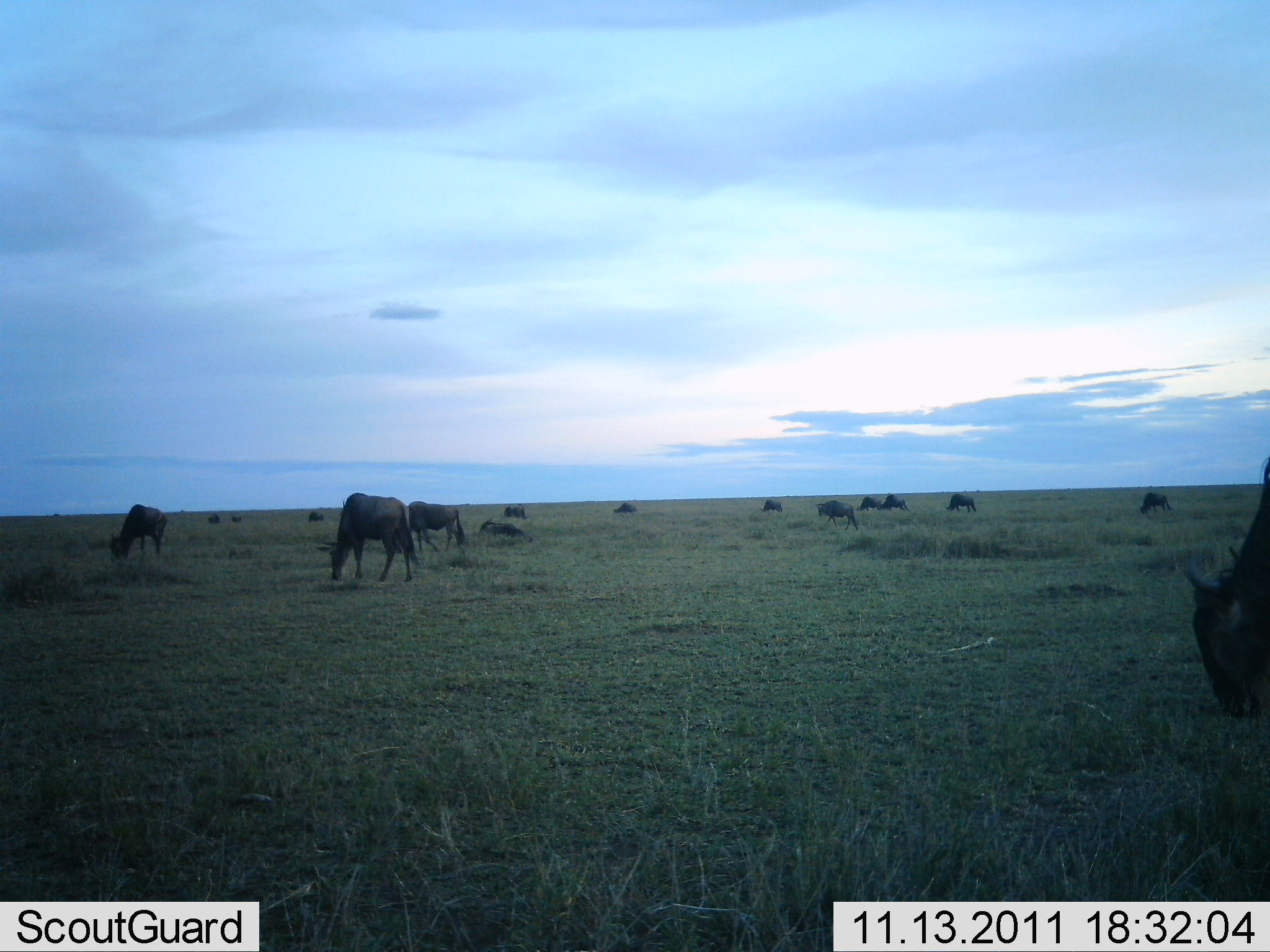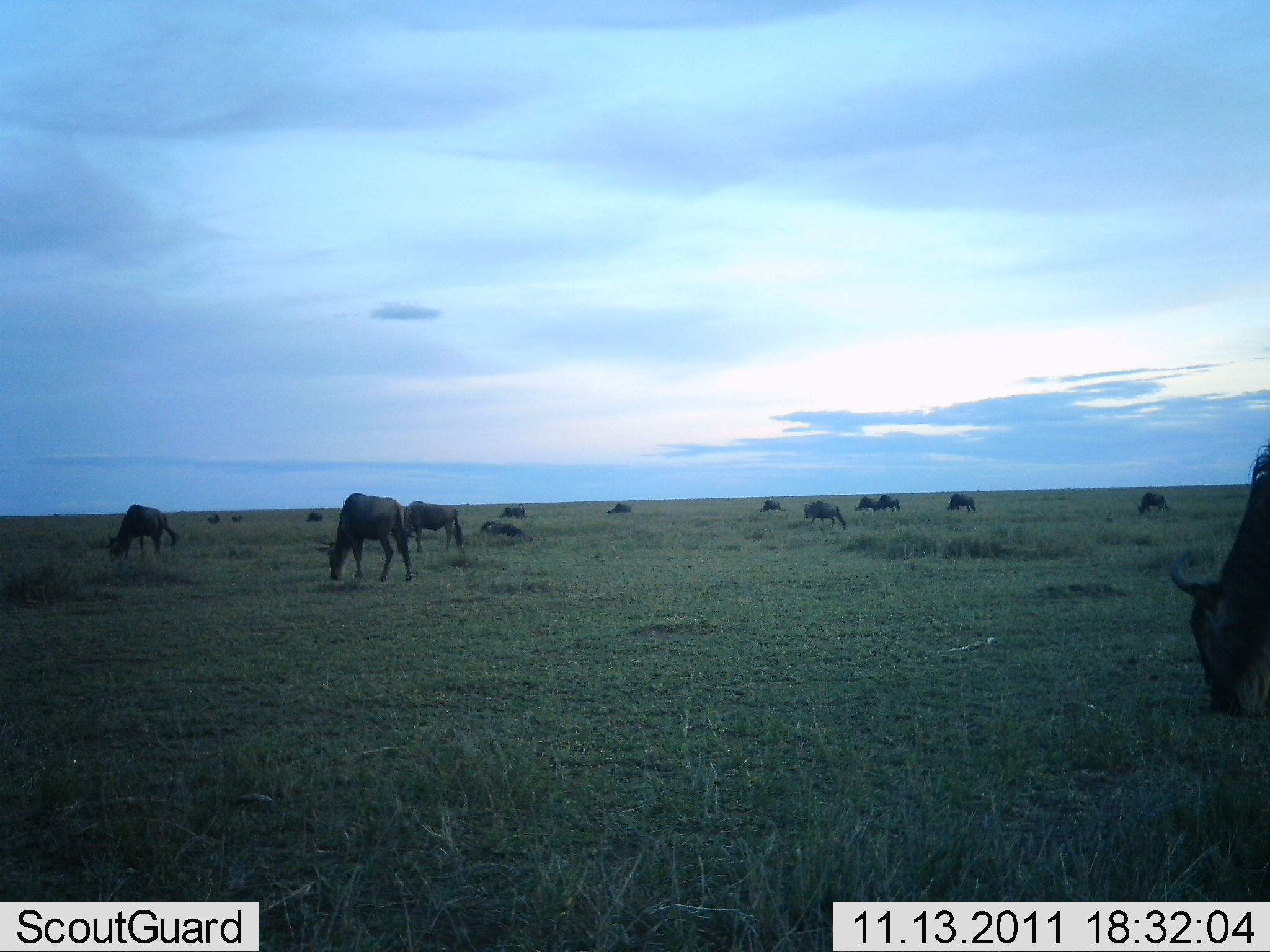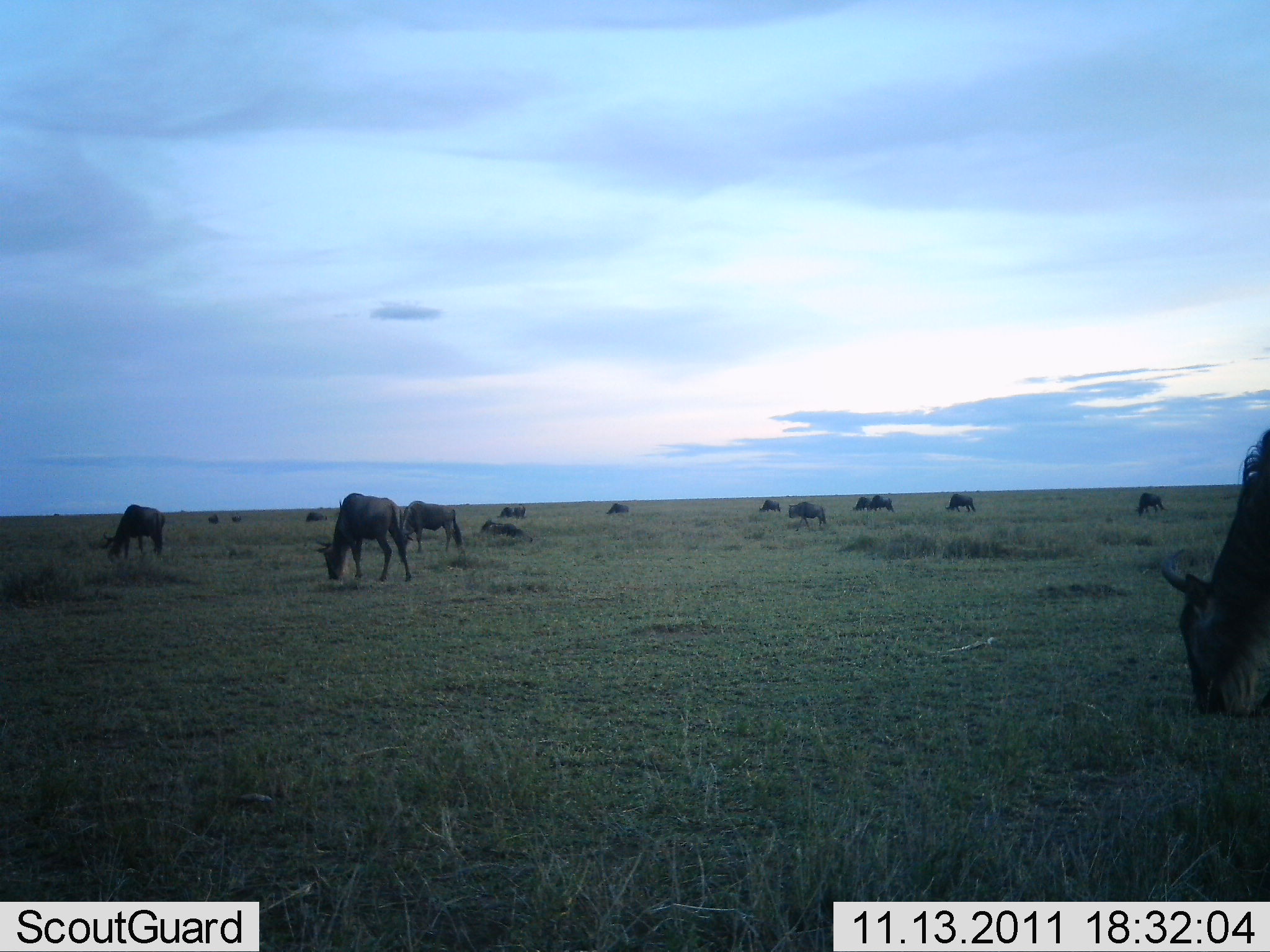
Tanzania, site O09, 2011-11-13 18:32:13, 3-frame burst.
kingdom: Animalia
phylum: Chordata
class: Mammalia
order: Artiodactyla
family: Bovidae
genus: Connochaetes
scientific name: Connochaetes taurinus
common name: blue wildebeest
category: wildebeest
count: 11-50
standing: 29%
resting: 36%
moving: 21%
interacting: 0%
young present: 0%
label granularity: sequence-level